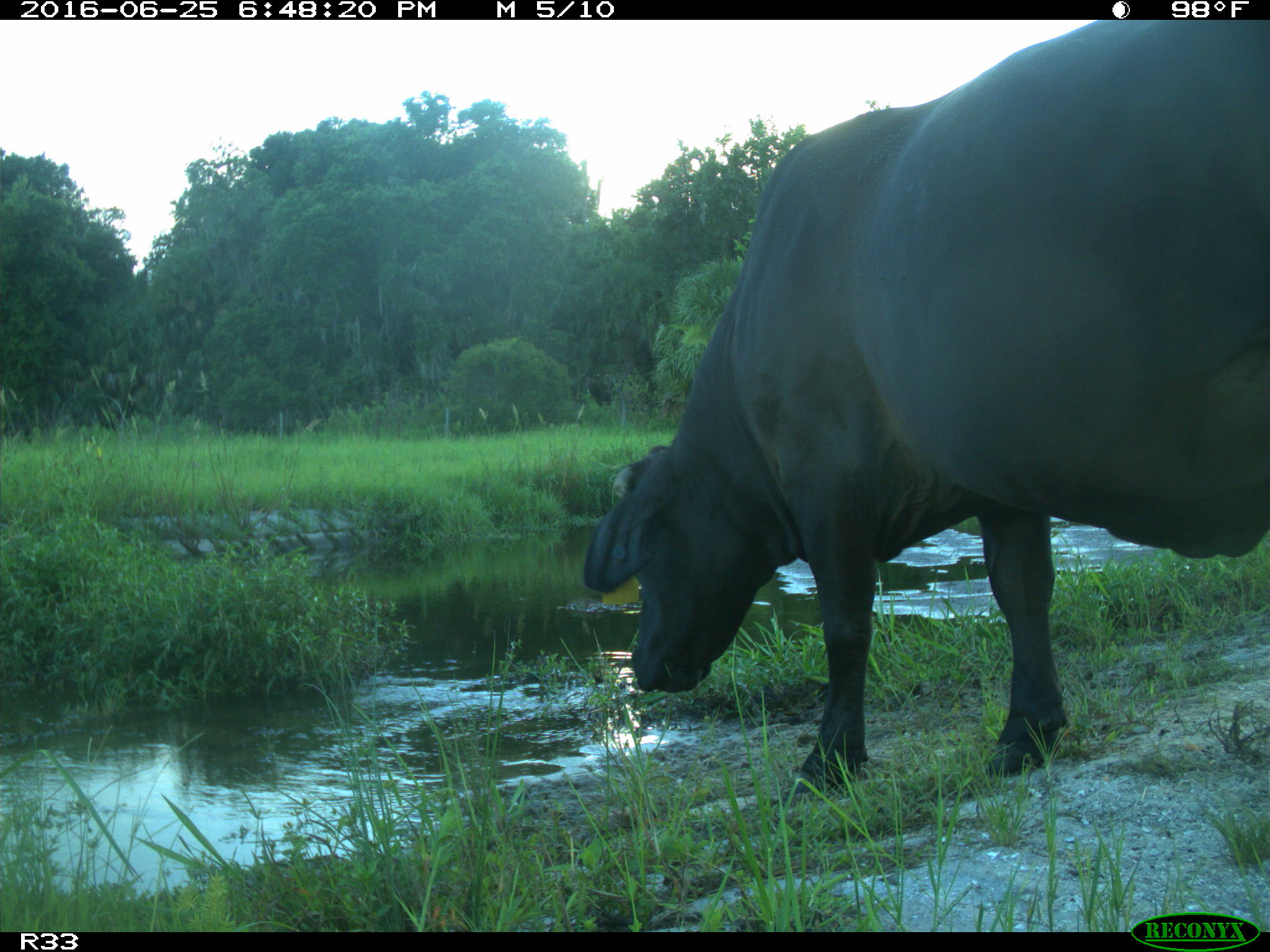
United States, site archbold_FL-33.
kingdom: Animalia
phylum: Chordata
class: Mammalia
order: Artiodactyla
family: Bovidae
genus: Bos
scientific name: Bos taurus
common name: domestic cow